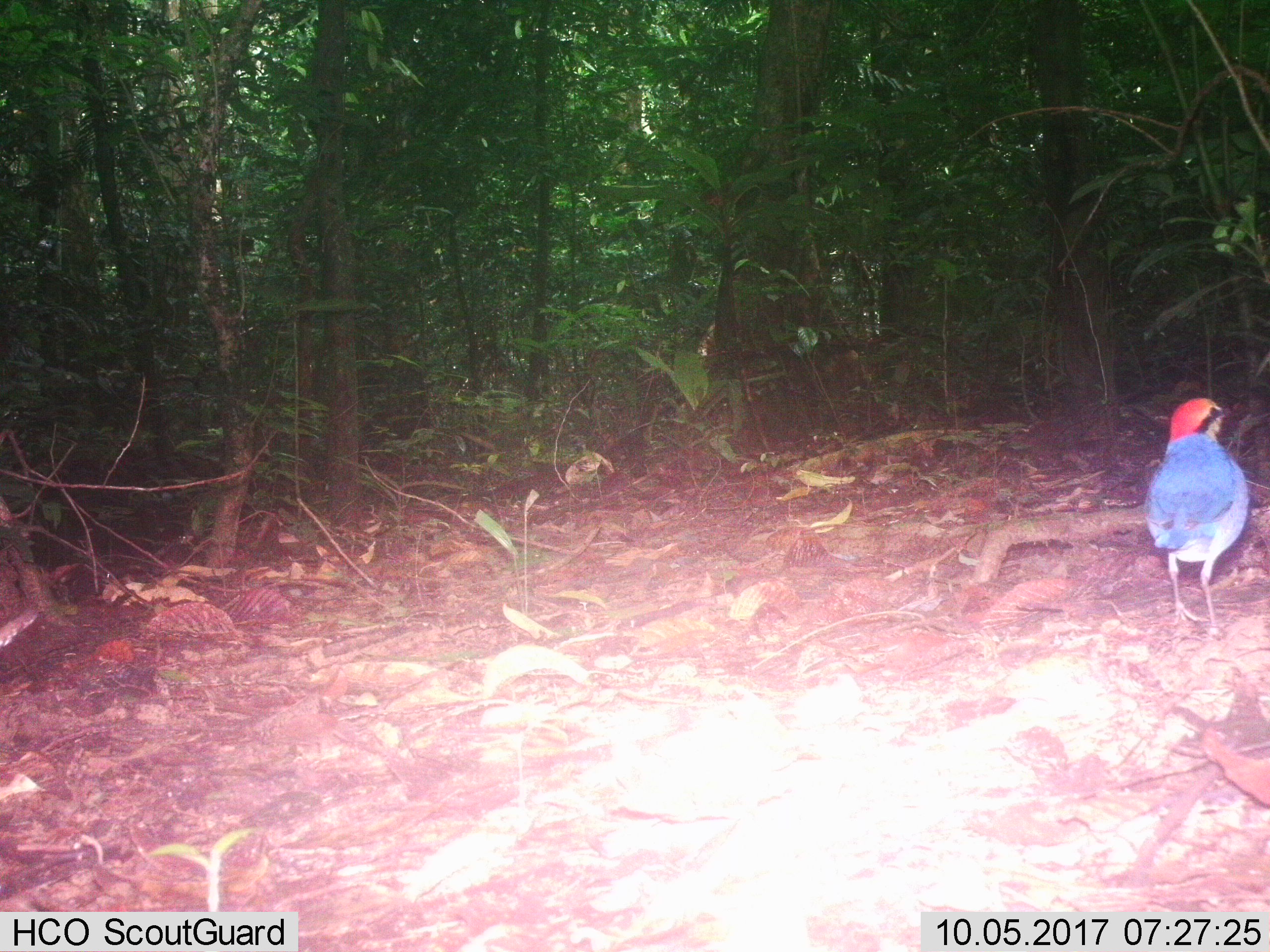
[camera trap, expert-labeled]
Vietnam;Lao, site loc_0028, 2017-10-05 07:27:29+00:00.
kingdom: Animalia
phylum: Chordata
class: Aves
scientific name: Aves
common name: bird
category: unidentified bird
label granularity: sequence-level